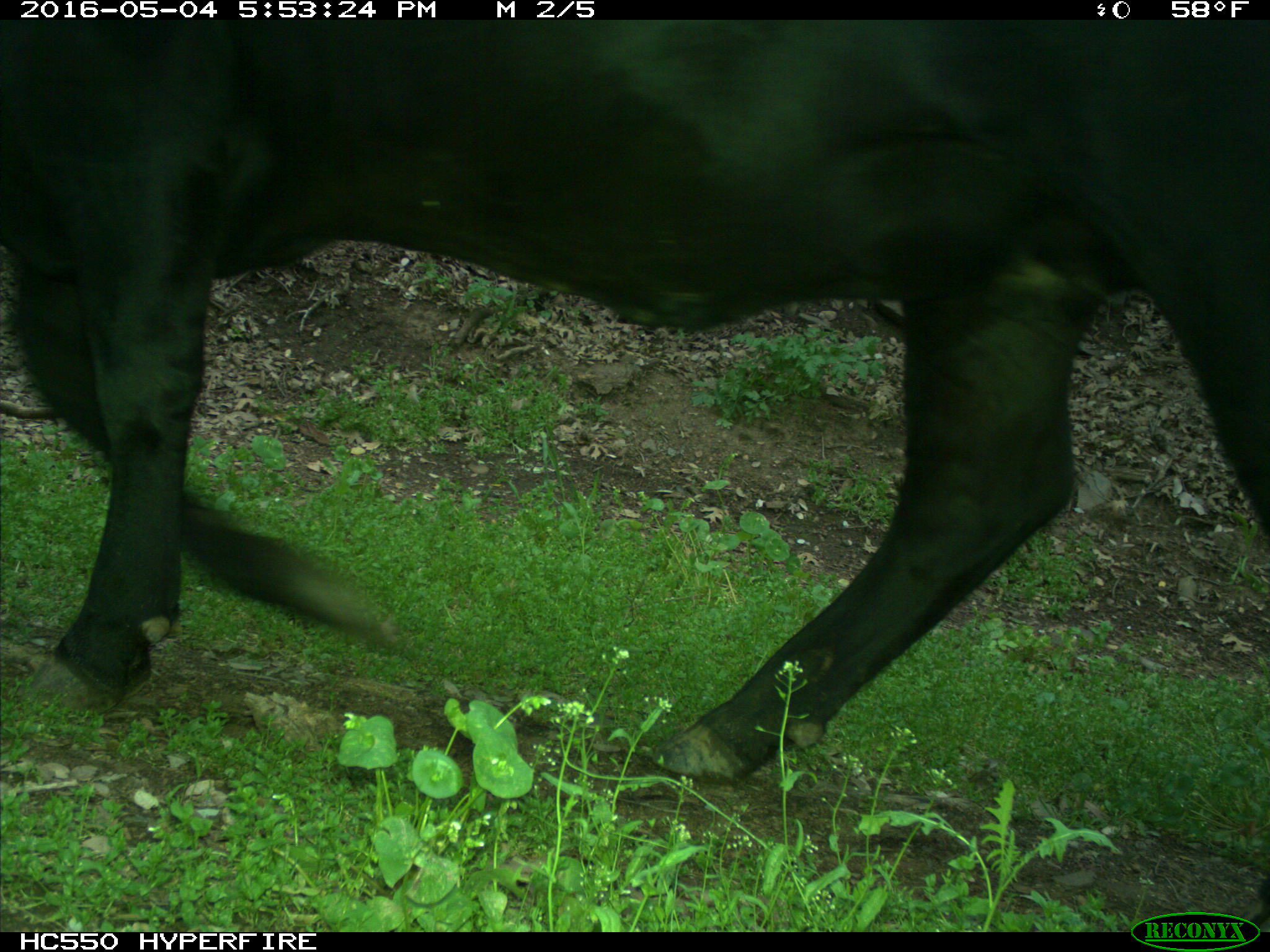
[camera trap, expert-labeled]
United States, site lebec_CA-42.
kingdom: Animalia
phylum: Chordata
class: Mammalia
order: Artiodactyla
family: Bovidae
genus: Bos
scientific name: Bos taurus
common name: domestic cow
Bos taurus (domestic cow).